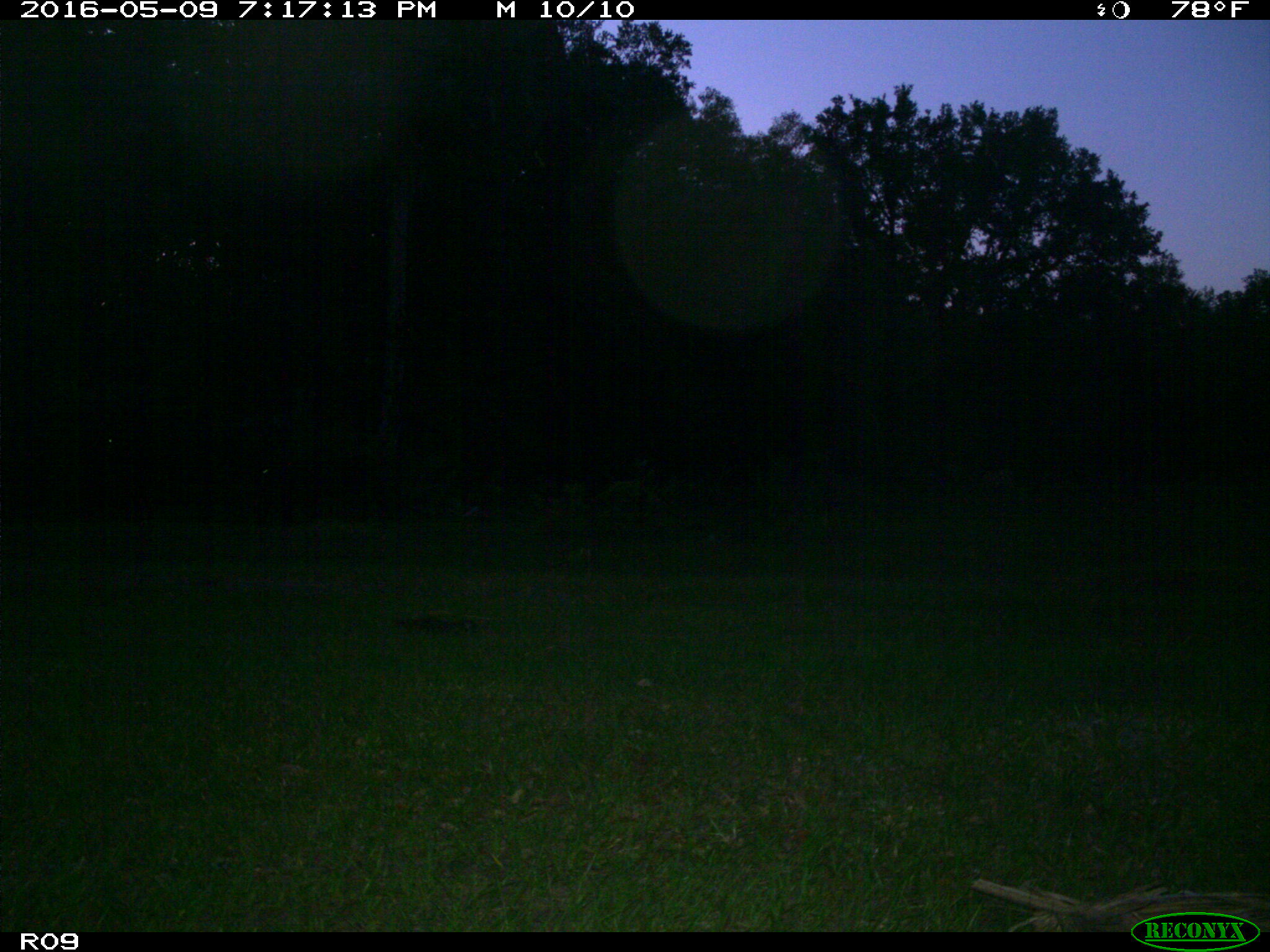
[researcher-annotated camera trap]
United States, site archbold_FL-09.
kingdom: Animalia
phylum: Chordata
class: Mammalia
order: Artiodactyla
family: Bovidae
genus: Bos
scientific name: Bos taurus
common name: domestic cow